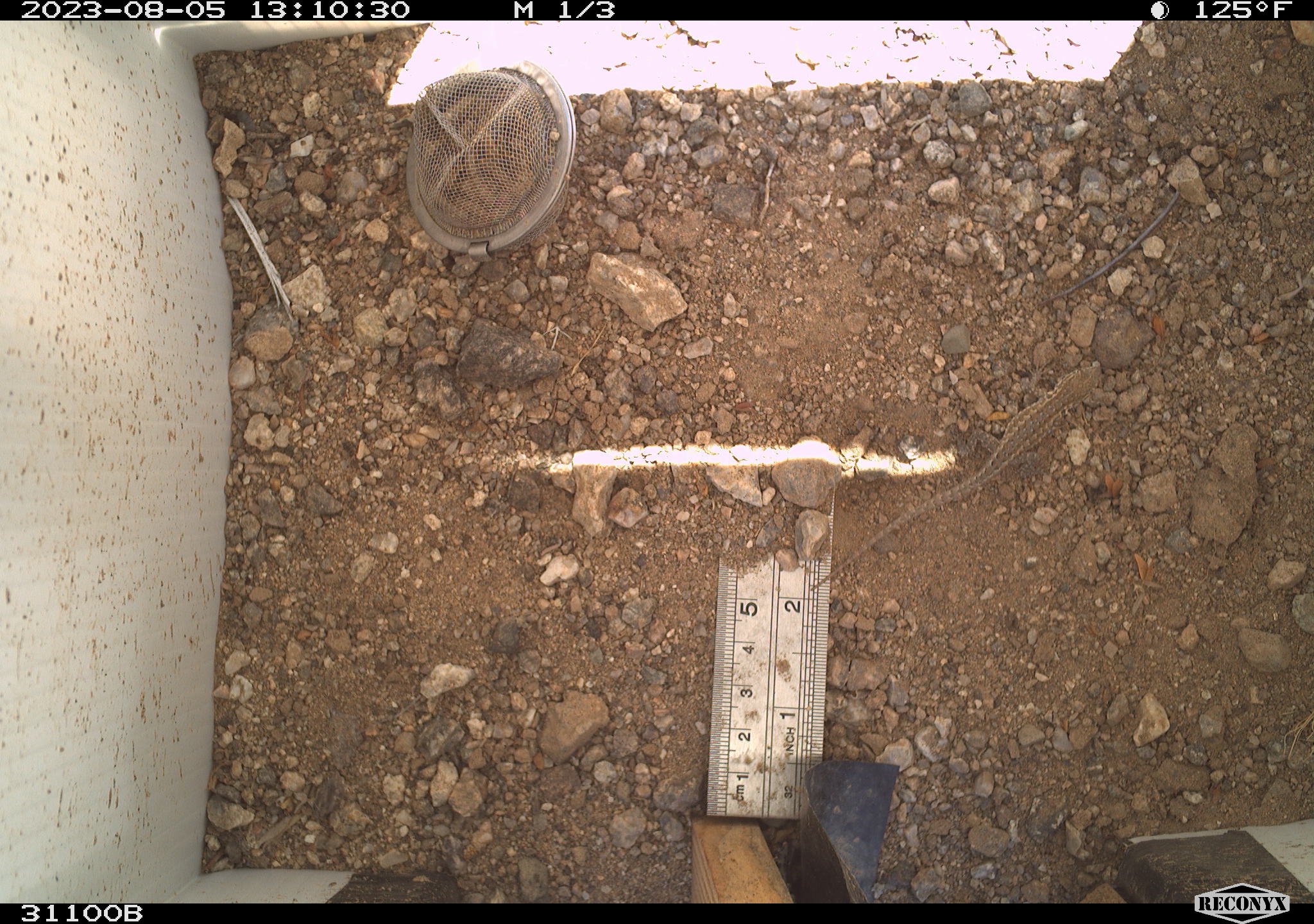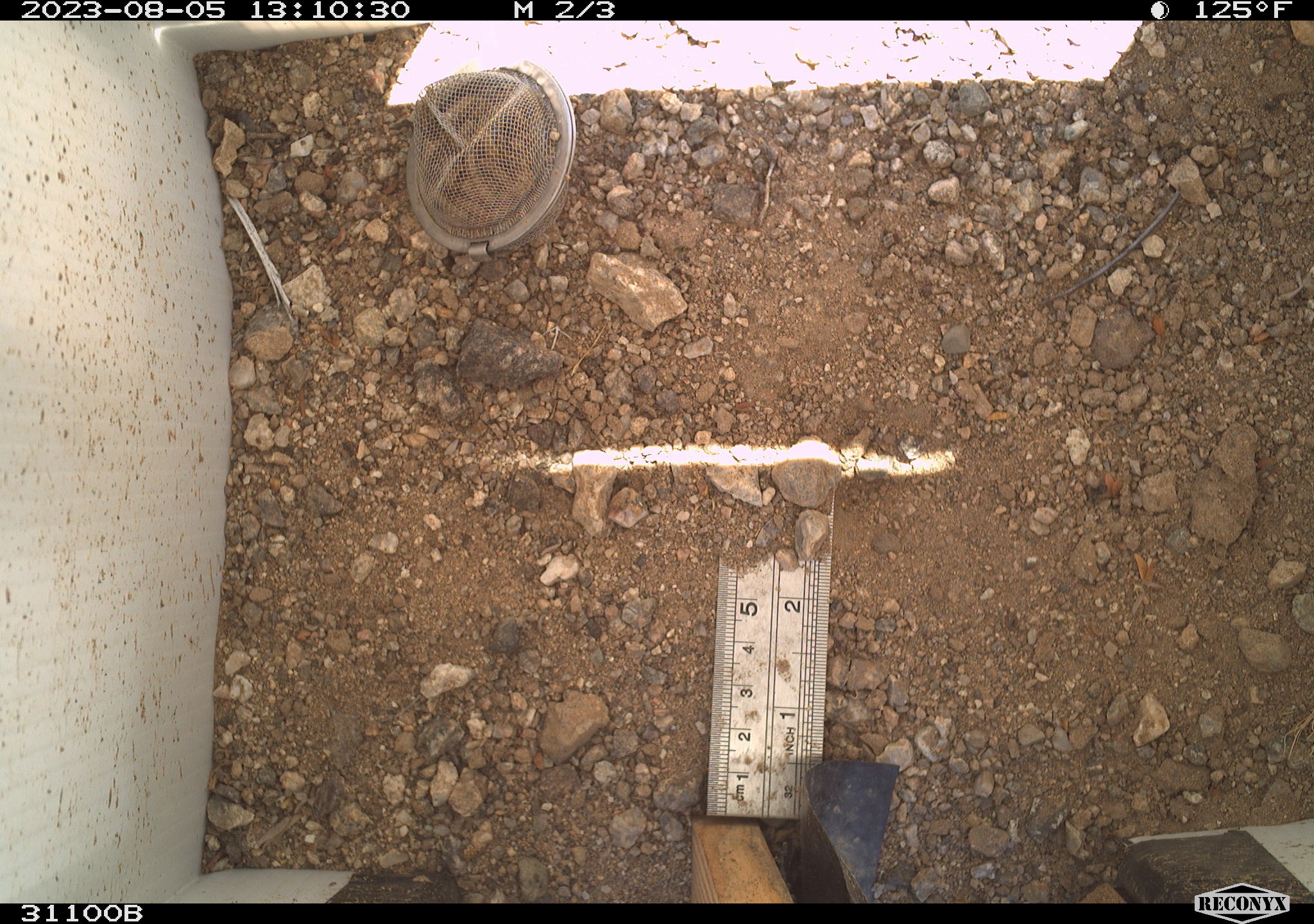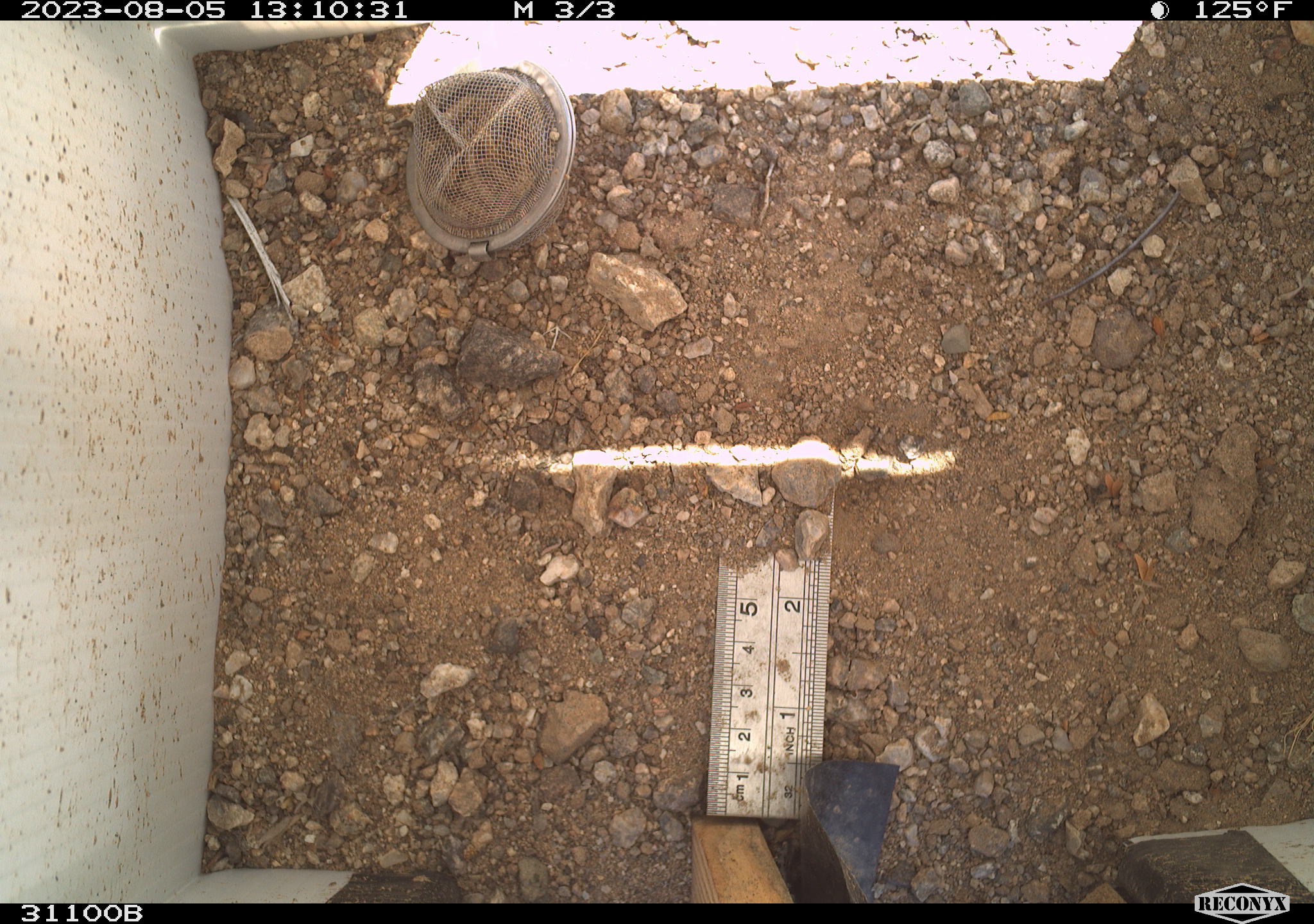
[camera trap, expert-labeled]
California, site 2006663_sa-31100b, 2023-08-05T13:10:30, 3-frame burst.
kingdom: Animalia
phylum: Chordata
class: Reptilia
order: Squamata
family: Phrynosomatidae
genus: Sceloporus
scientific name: Sceloporus graciosus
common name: common sagebrush lizard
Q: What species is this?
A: Common sagebrush lizard (Sceloporus graciosus).